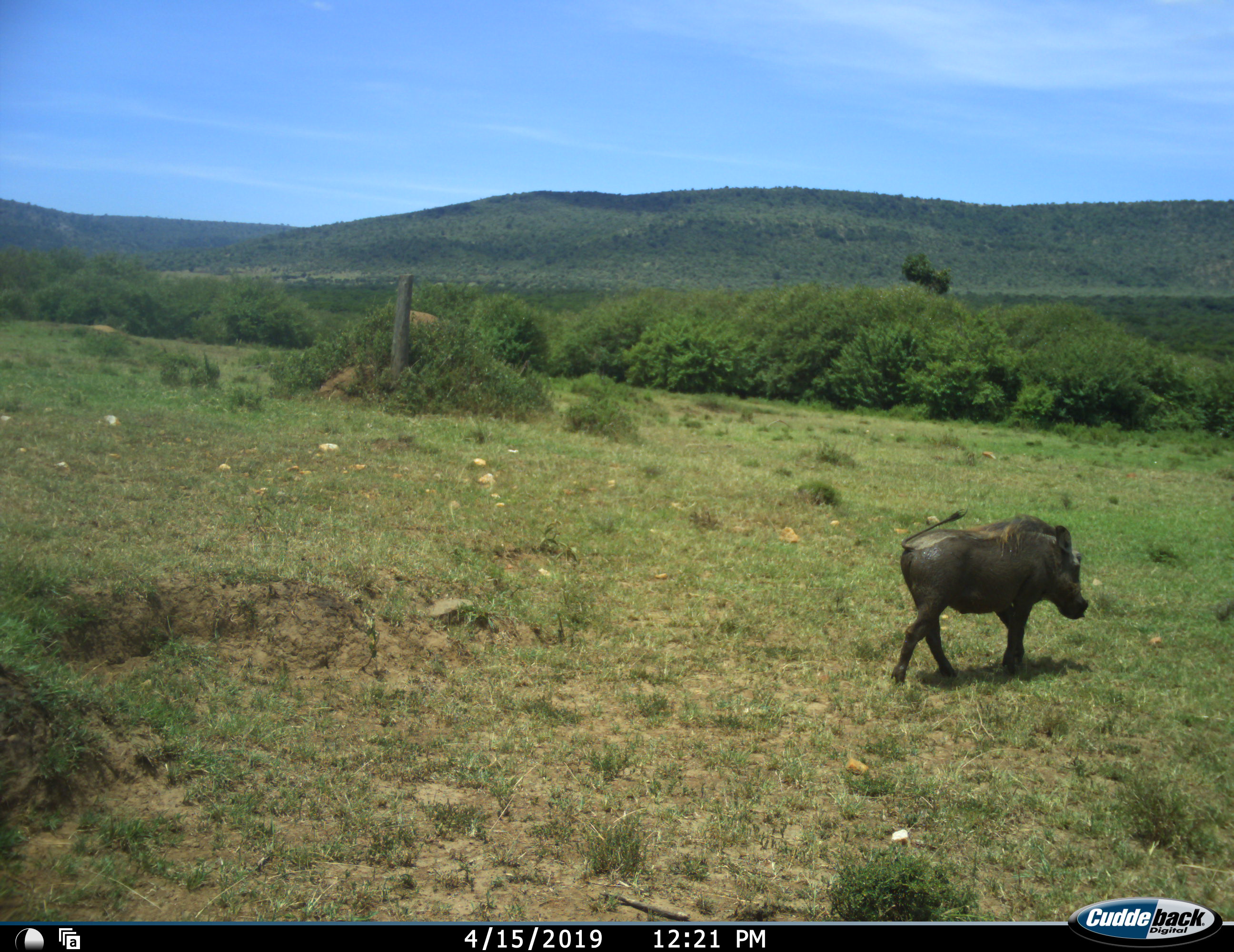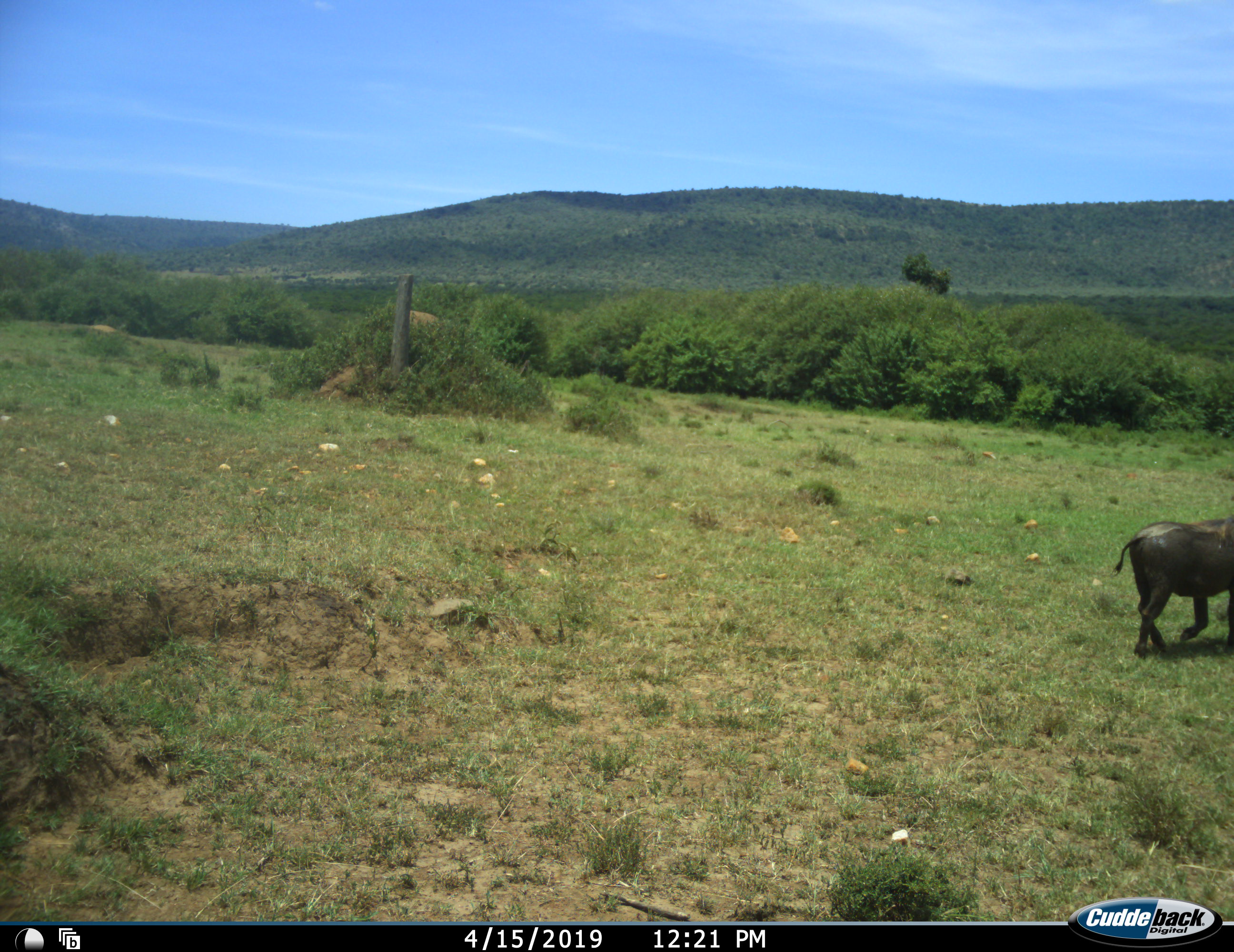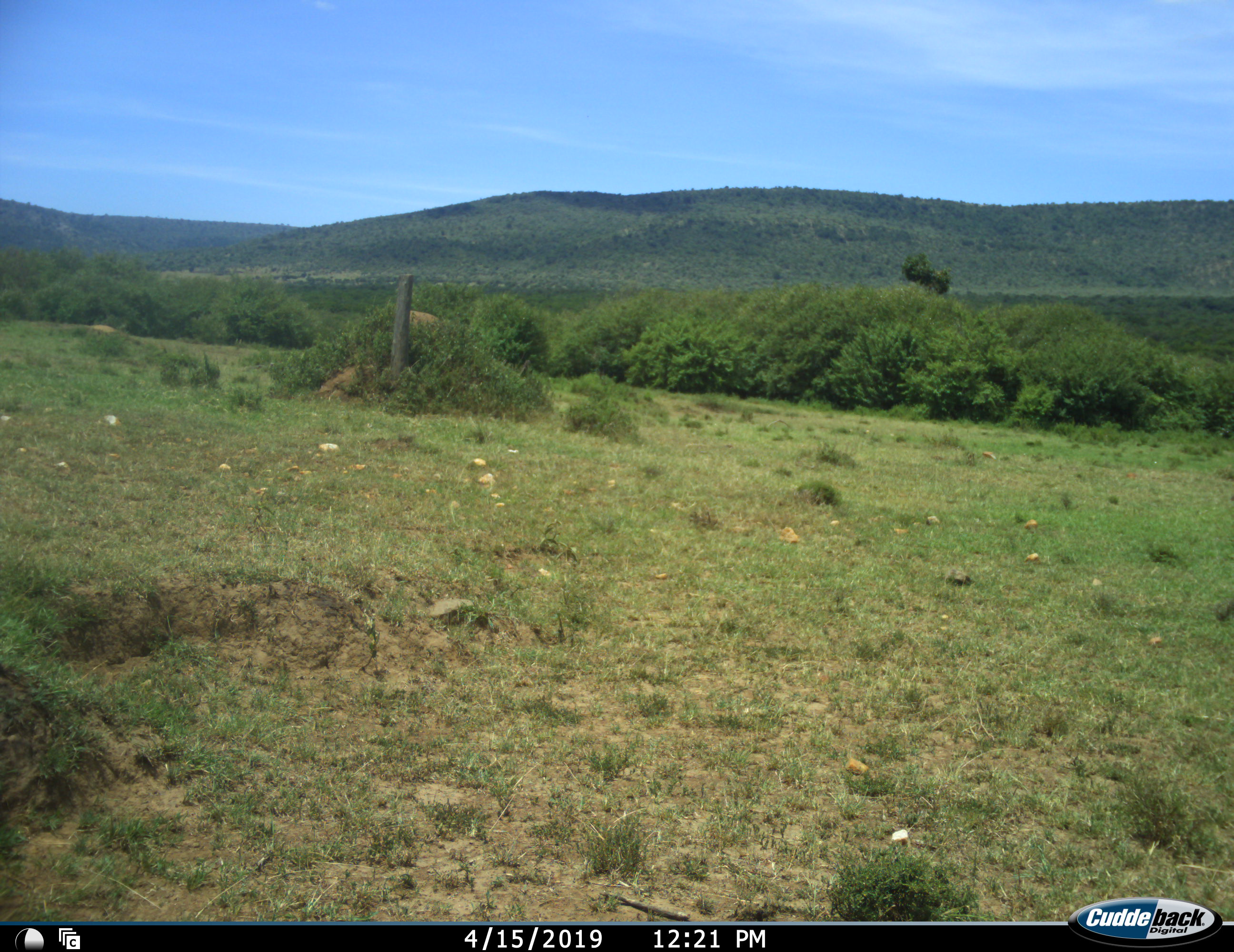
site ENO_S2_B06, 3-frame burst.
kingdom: Animalia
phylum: Chordata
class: Mammalia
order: Artiodactyla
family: Suidae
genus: Phacochoerus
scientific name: Phacochoerus africanus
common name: warthog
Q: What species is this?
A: Warthog (Phacochoerus africanus).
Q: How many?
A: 1.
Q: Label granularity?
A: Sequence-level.